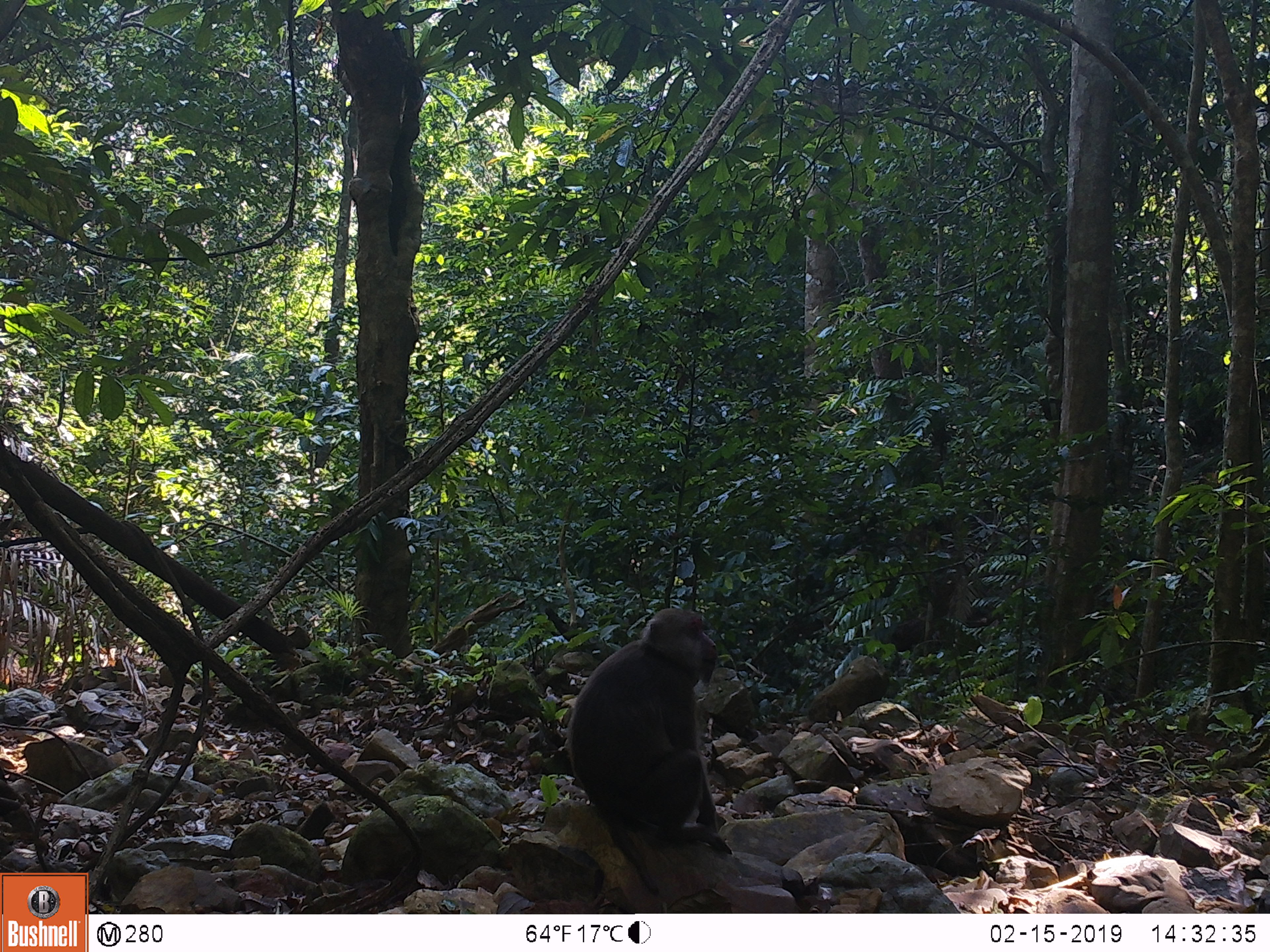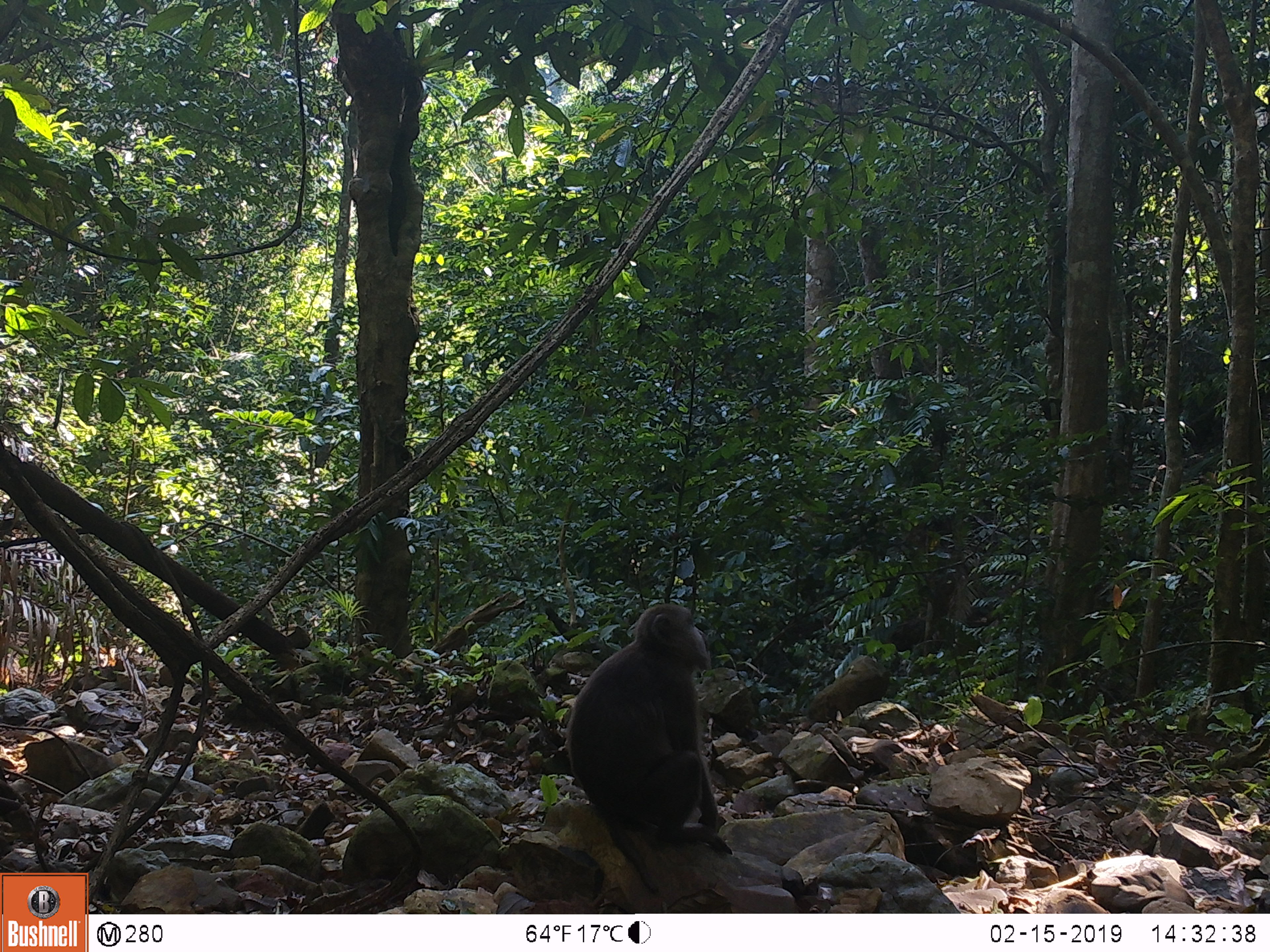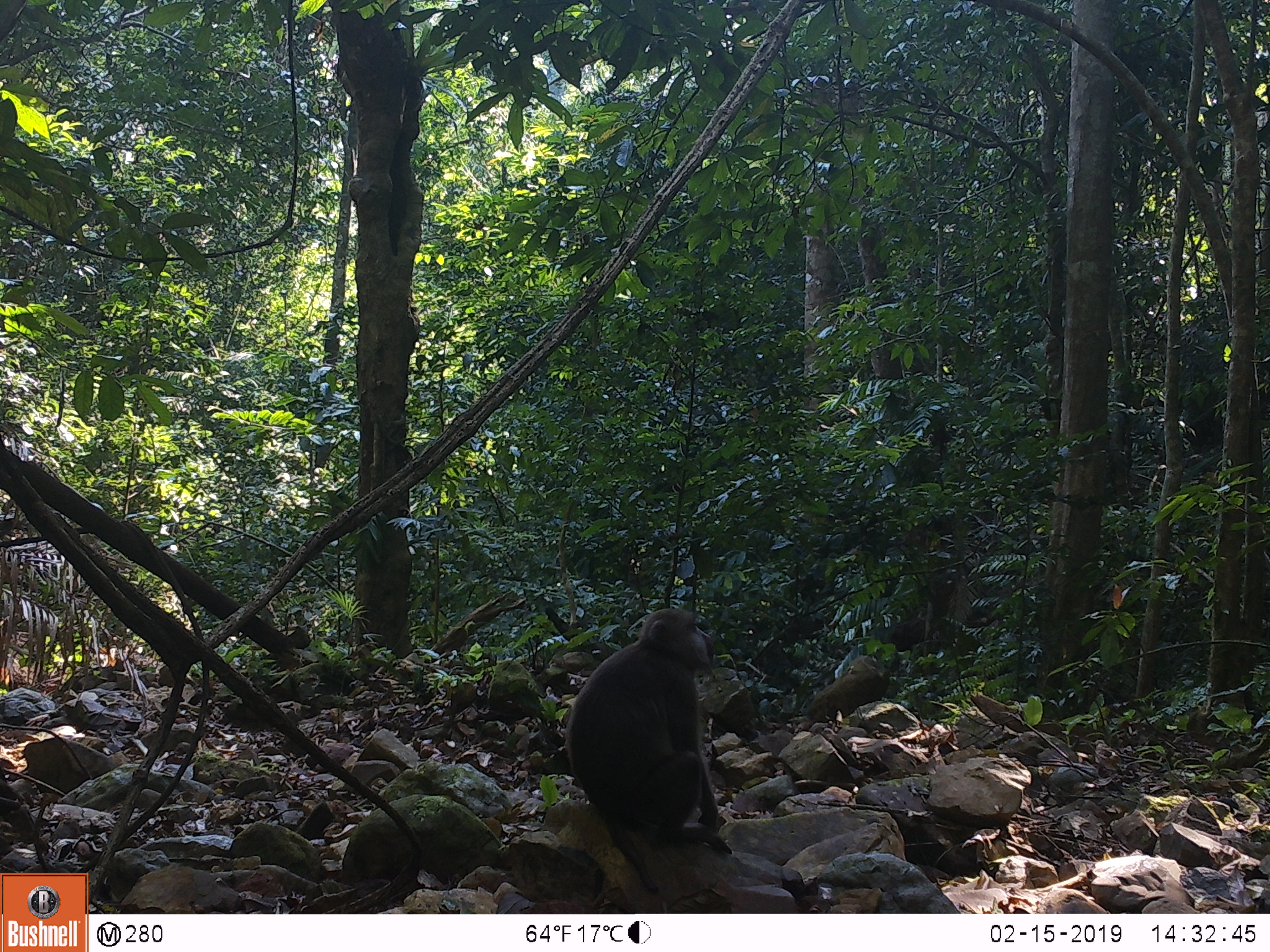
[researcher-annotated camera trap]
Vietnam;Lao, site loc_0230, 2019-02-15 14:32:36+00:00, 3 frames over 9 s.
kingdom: Animalia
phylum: Chordata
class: Mammalia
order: Primates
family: Cercopithecidae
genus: Macaca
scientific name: Macaca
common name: macaques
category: assam or rhesus macaque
Assam or rhesus macaque (macaques) (Macaca). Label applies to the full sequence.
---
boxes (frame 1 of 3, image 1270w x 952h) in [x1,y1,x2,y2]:
assam or rhesus macaque: [566,608,732,896]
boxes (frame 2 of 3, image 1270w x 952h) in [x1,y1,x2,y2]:
assam or rhesus macaque: [565,603,732,892]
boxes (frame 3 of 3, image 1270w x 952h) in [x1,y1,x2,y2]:
assam or rhesus macaque: [565,607,731,894]